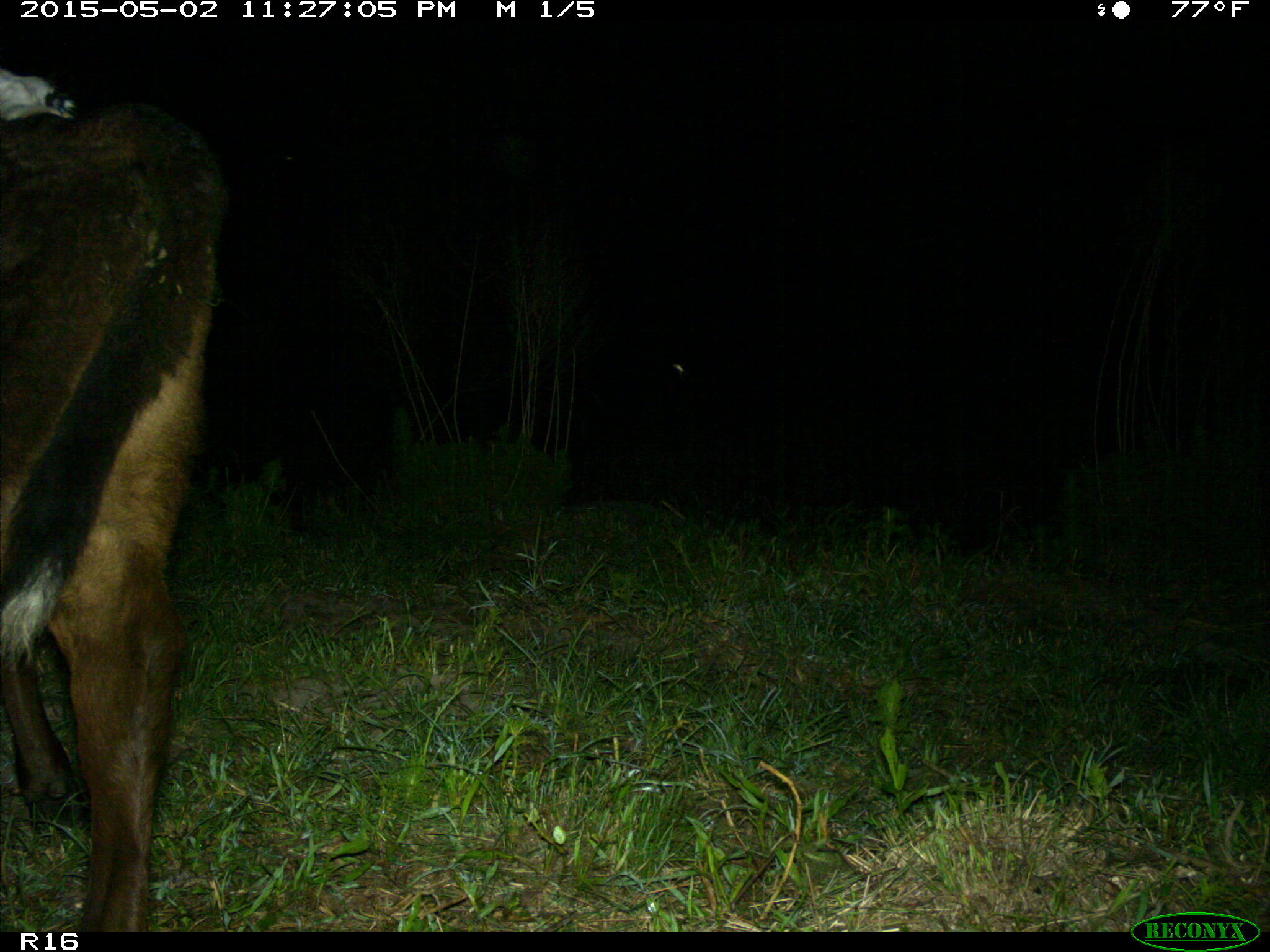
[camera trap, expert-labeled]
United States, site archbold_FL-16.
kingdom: Animalia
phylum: Chordata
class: Mammalia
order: Artiodactyla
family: Bovidae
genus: Bos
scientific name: Bos taurus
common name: domestic cow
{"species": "Bos taurus (domestic cow)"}